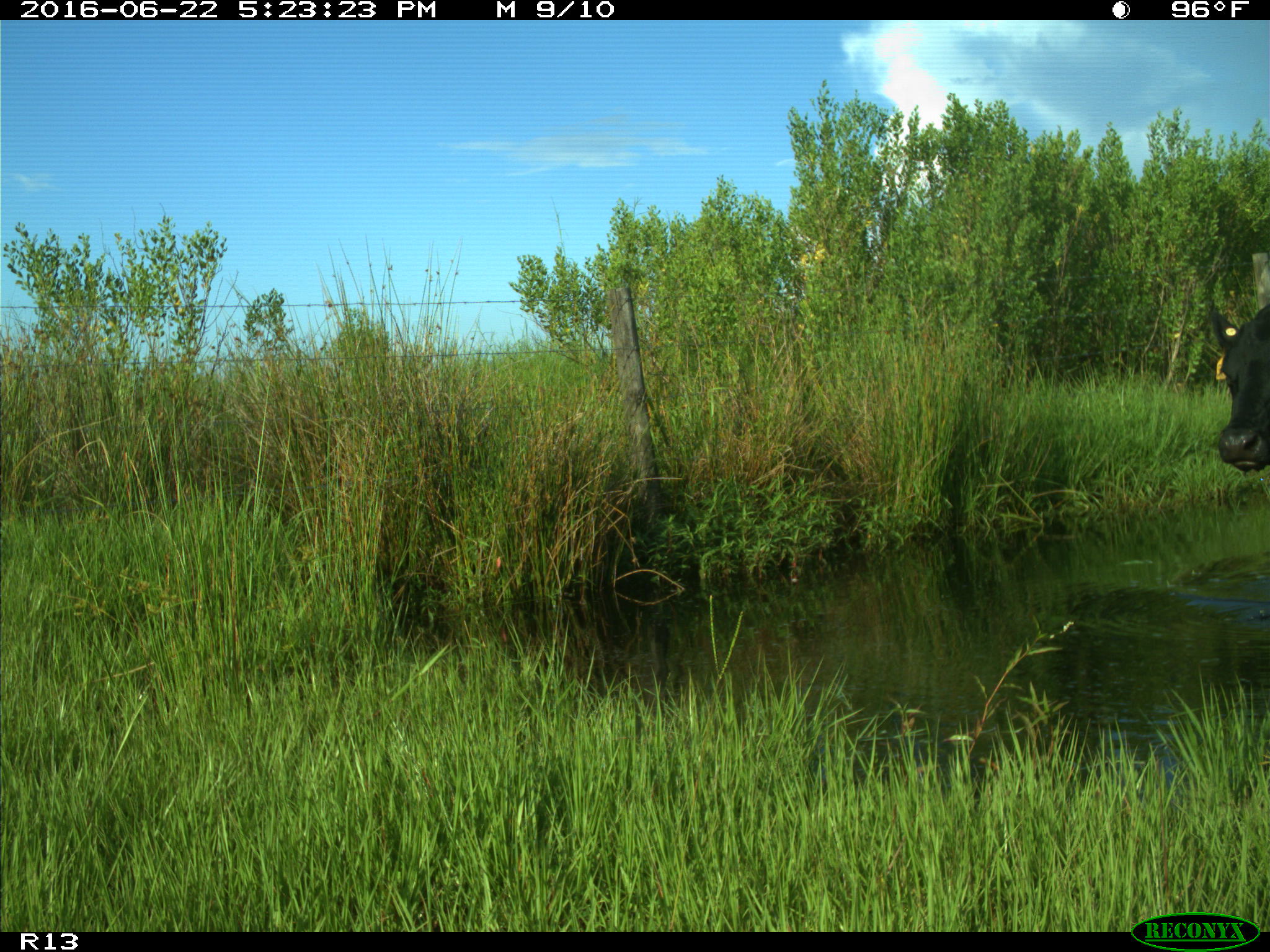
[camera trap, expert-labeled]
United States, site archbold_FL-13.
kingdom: Animalia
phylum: Chordata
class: Mammalia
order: Artiodactyla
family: Bovidae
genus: Bos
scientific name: Bos taurus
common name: domestic cow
Bos taurus (domestic cow).